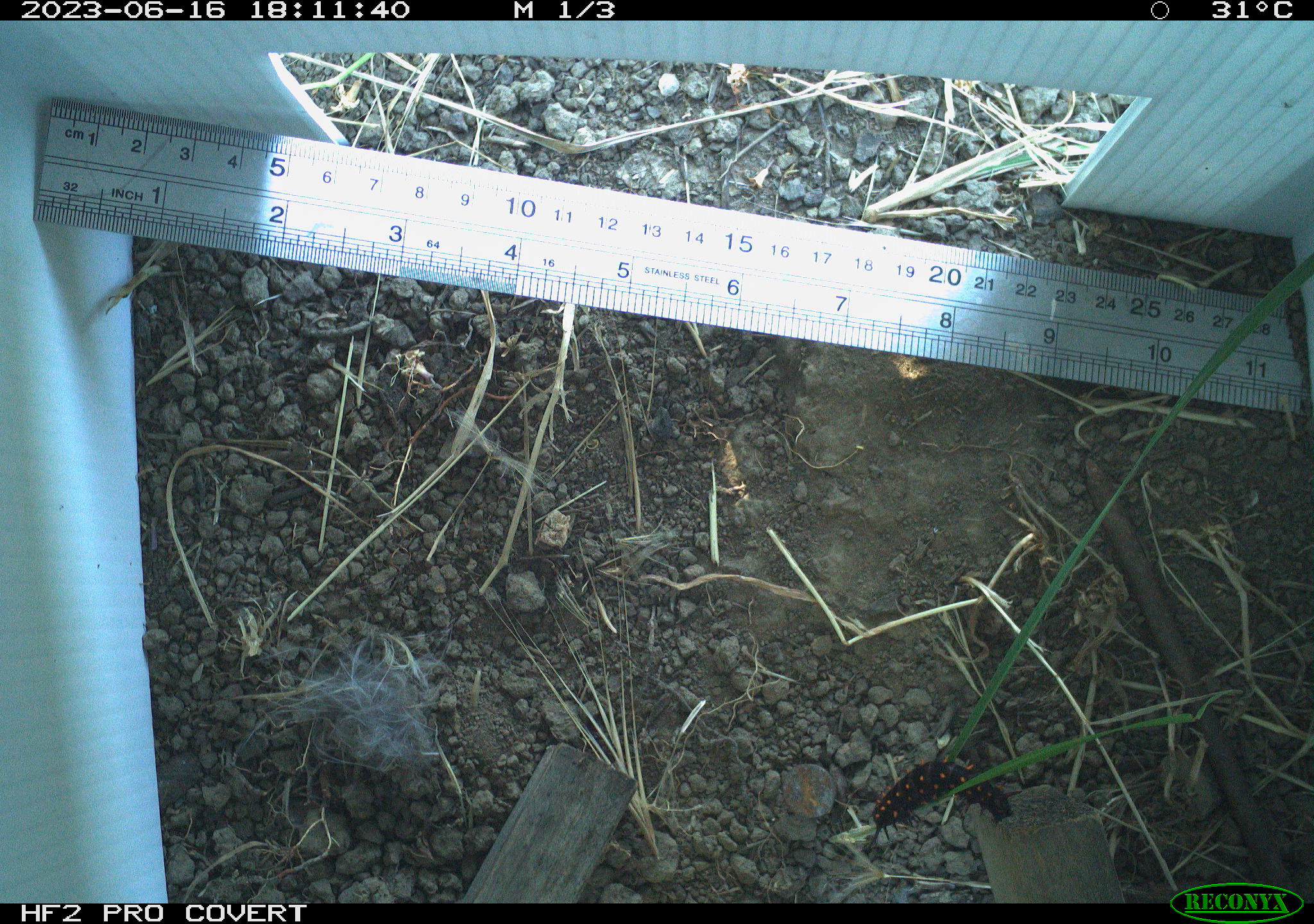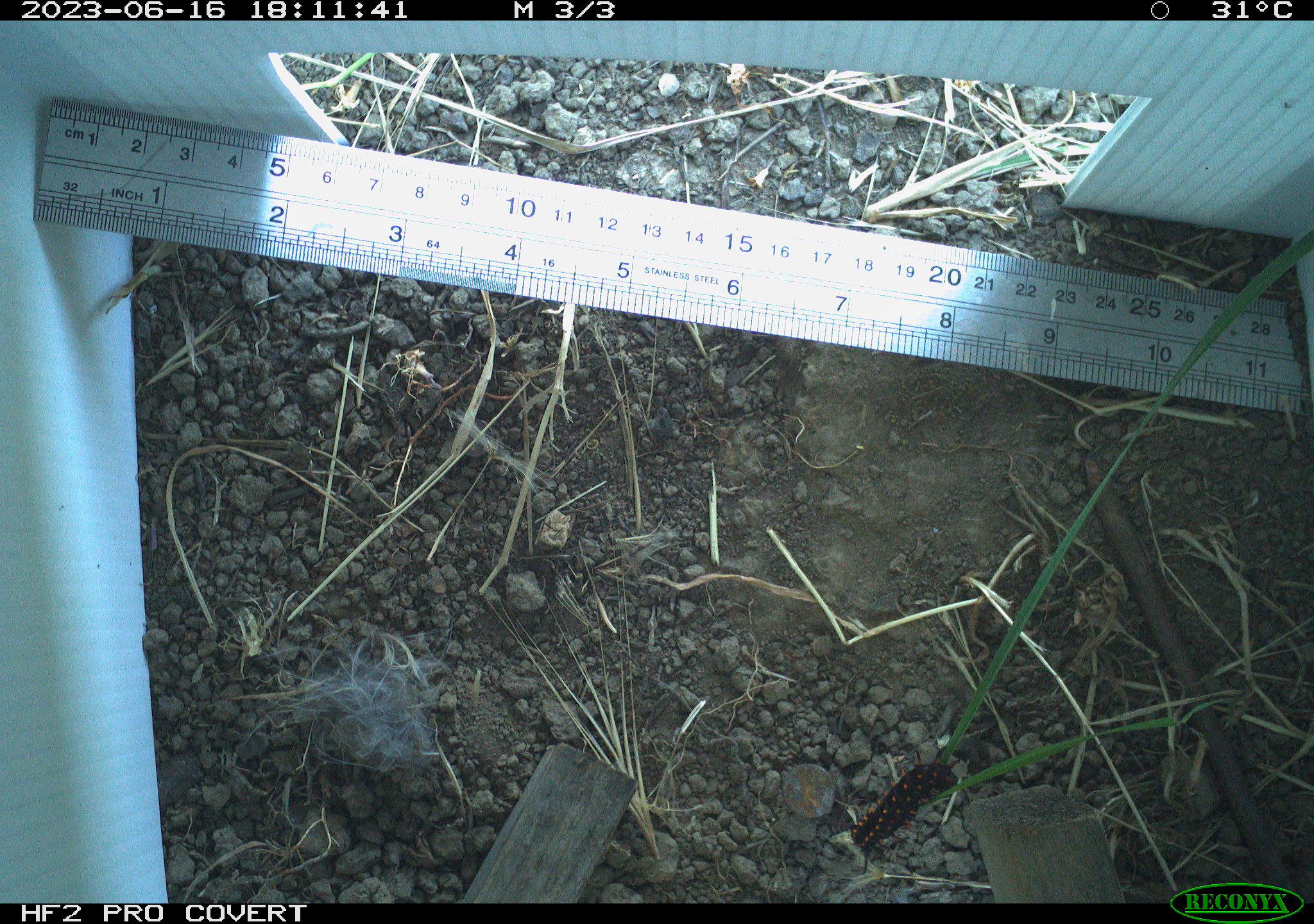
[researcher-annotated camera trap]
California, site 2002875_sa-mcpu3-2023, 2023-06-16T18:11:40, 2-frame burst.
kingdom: Animalia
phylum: Arthropoda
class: Insecta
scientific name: Insecta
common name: insect